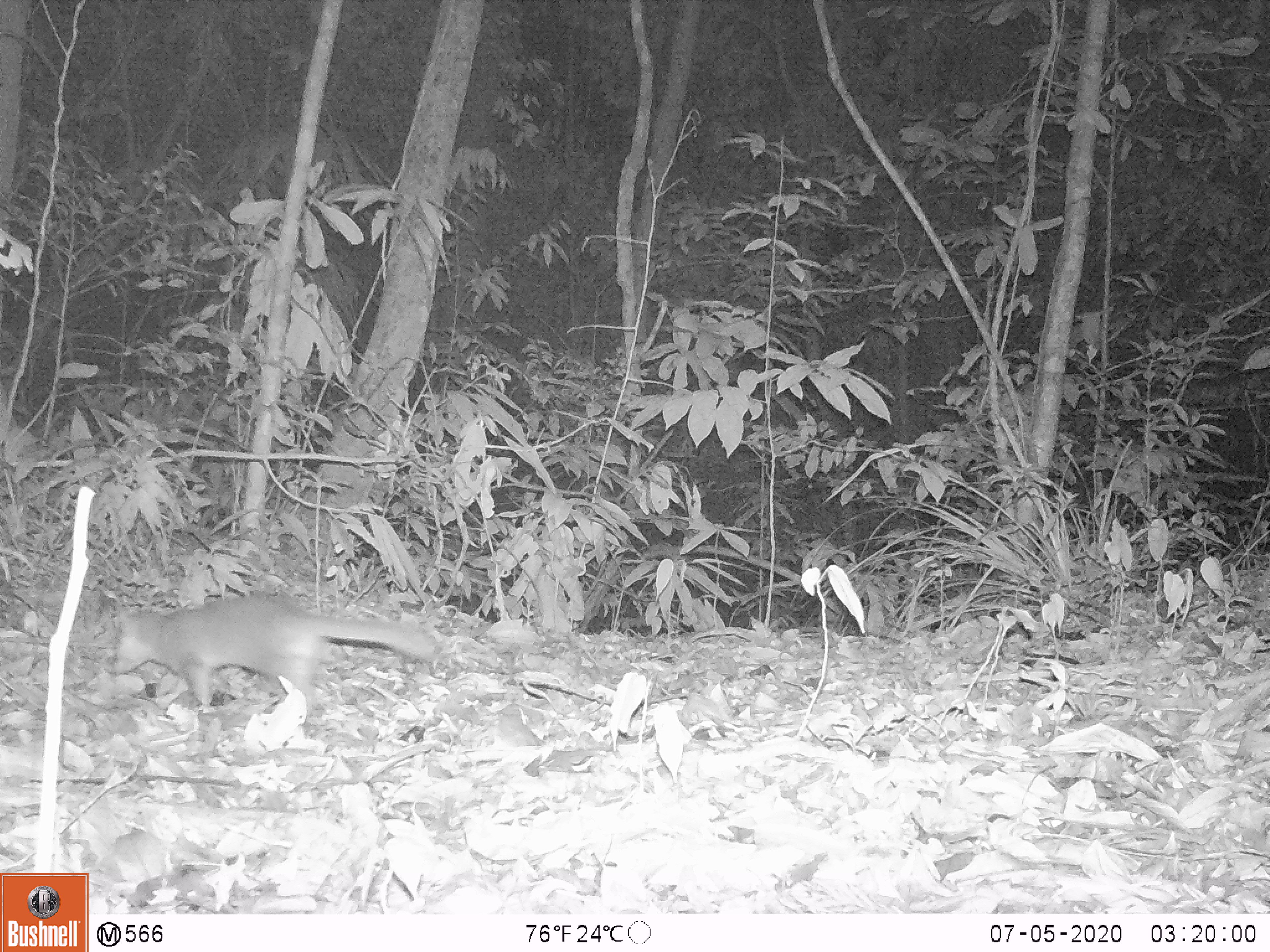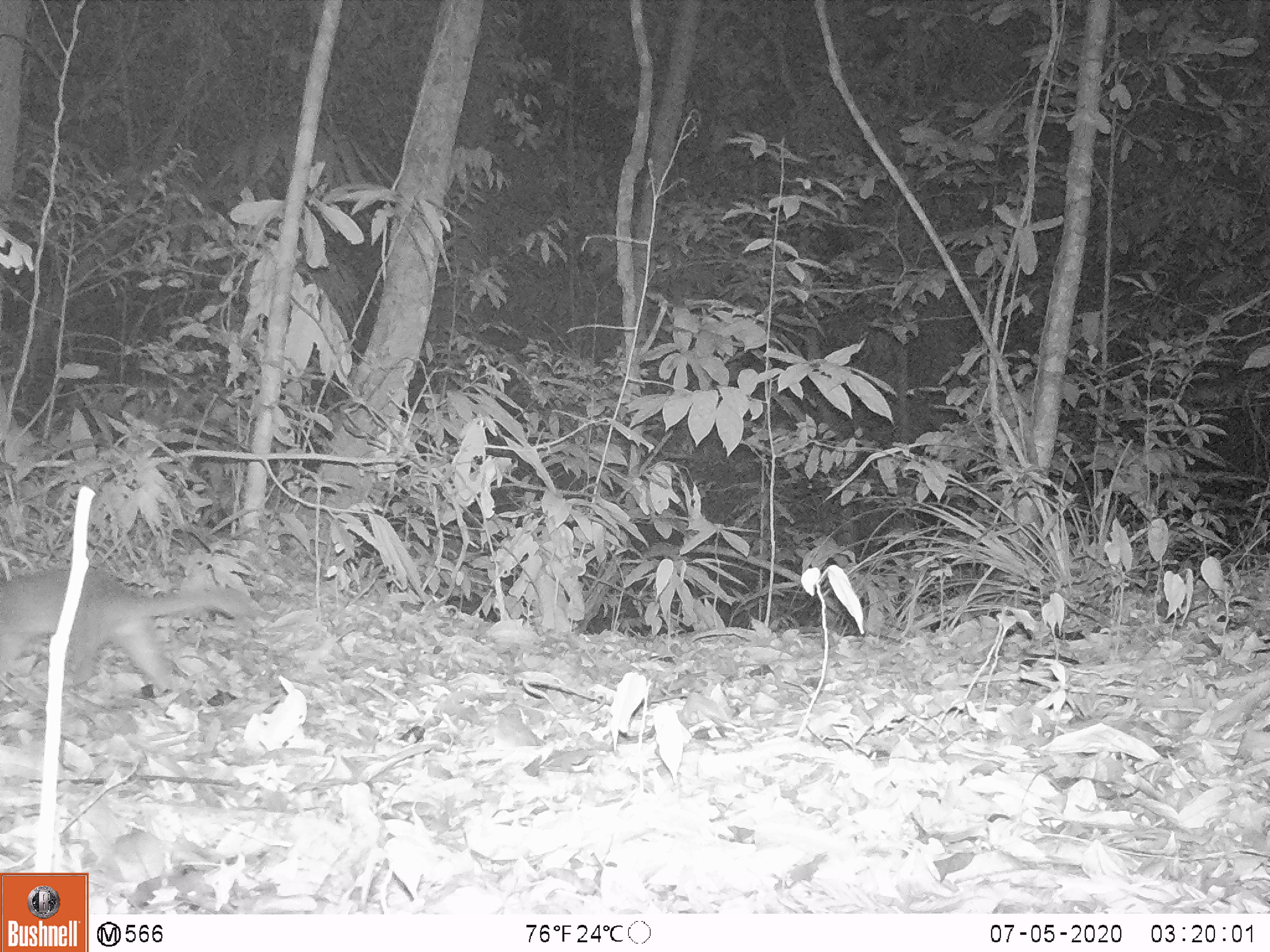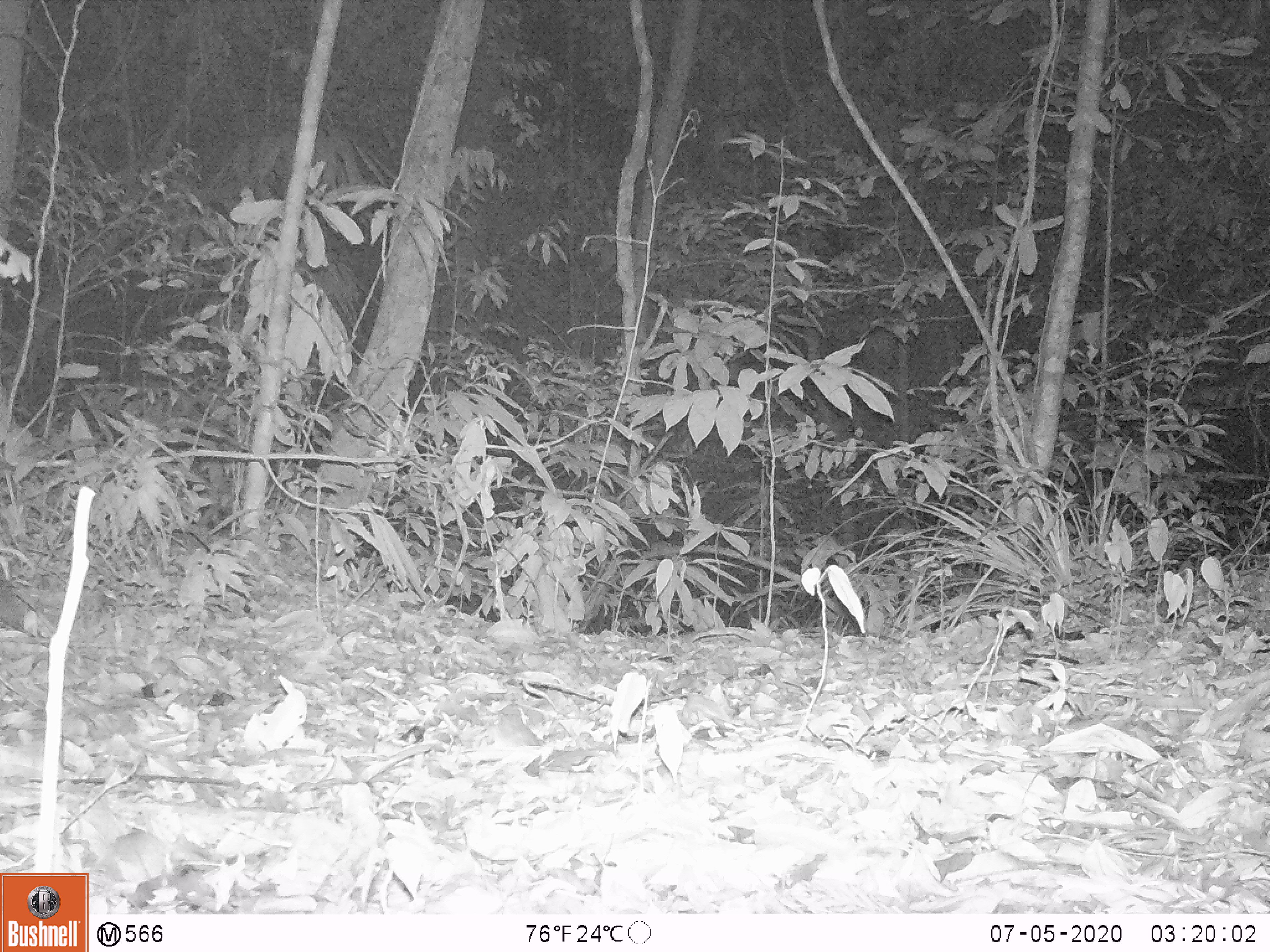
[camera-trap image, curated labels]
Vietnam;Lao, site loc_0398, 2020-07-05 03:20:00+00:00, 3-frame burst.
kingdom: Animalia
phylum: Chordata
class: Mammalia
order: Carnivora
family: Mustelidae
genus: Melogale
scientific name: Melogale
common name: ferret badger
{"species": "ferret badger (Melogale)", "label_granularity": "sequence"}